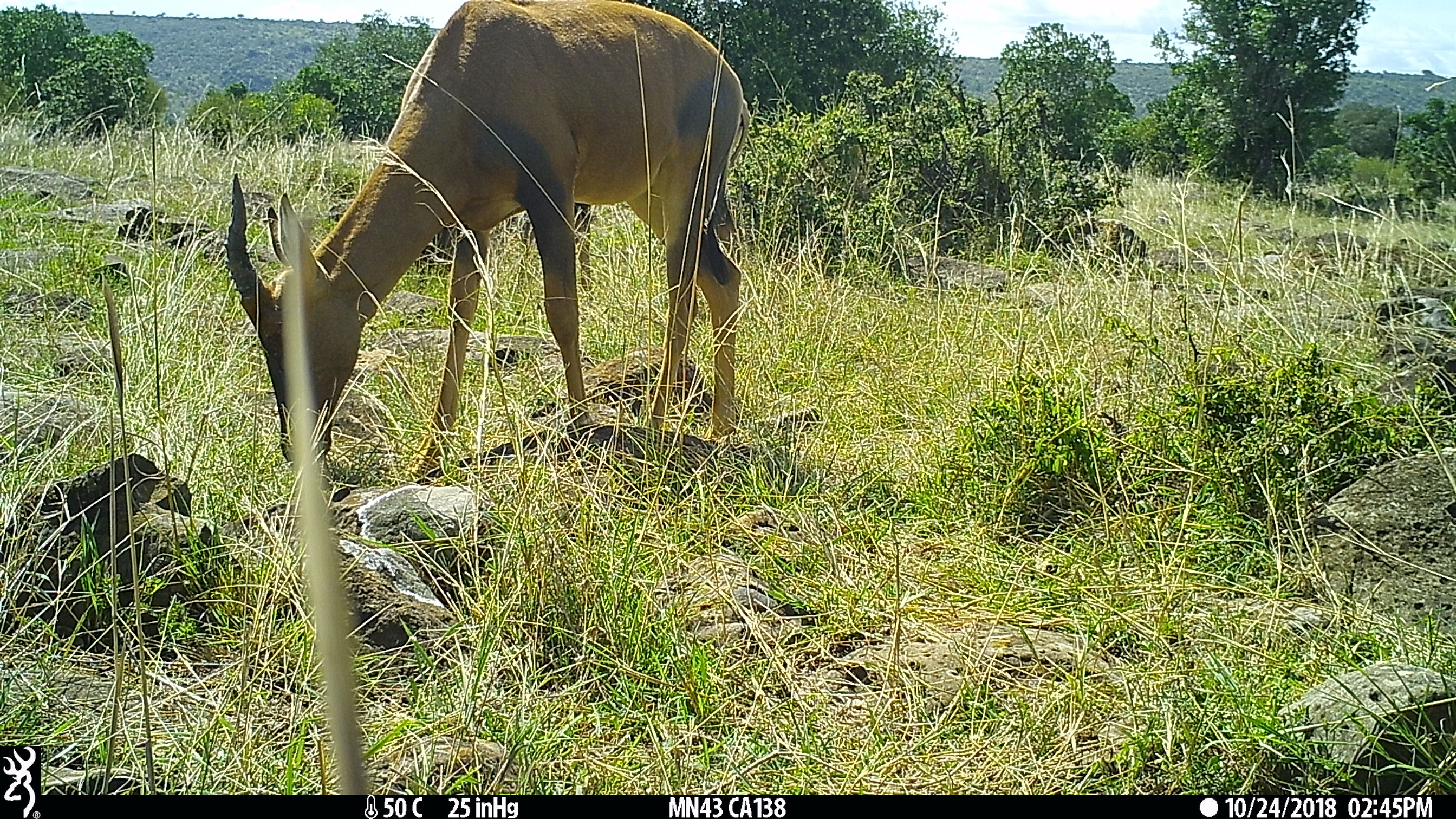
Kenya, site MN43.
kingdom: Animalia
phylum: Chordata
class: Mammalia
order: Artiodactyla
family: Bovidae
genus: Damaliscus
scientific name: Damaliscus lunatus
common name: topi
Topi (Damaliscus lunatus).